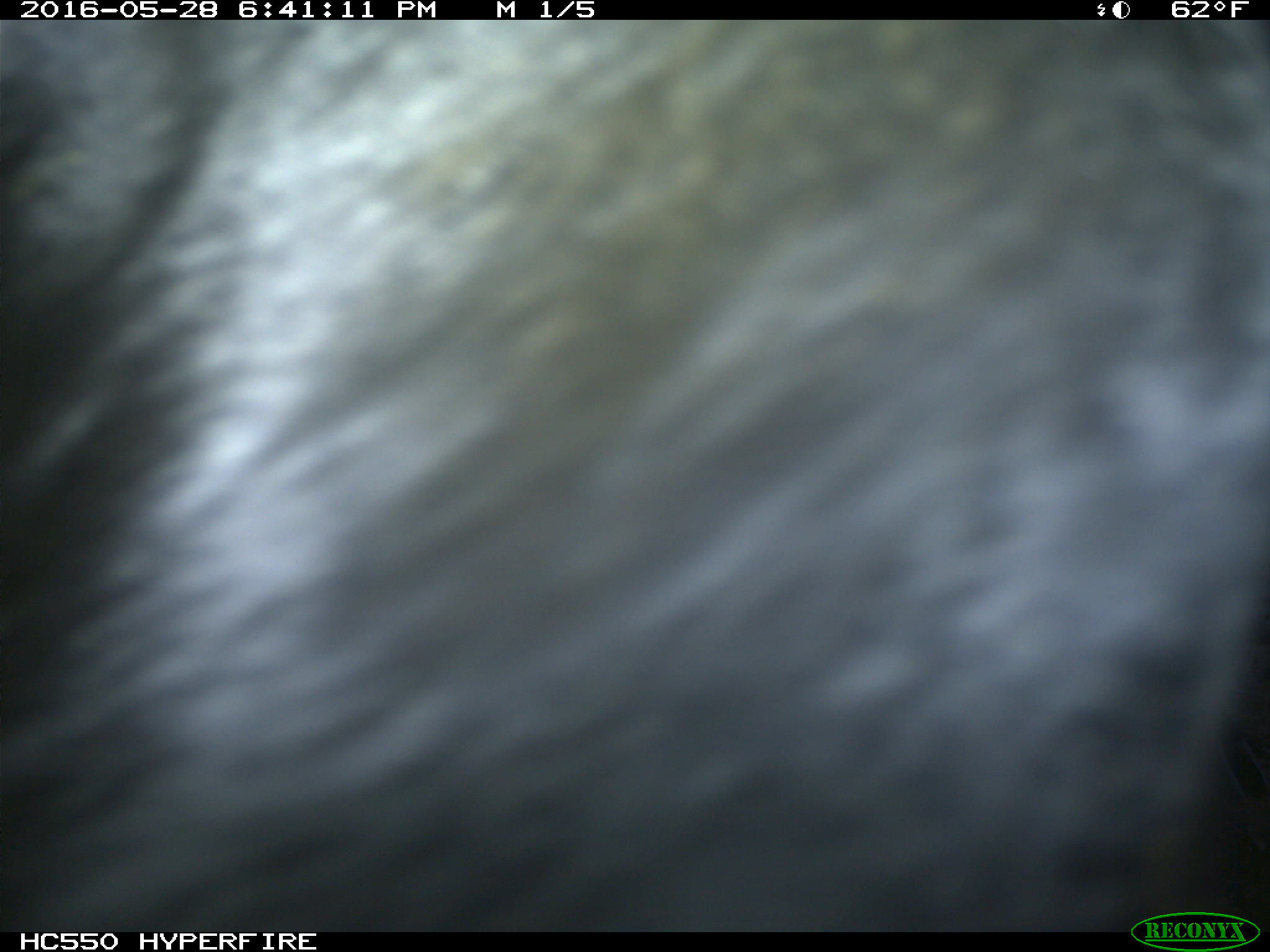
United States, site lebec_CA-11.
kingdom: Animalia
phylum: Chordata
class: Mammalia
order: Artiodactyla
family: Bovidae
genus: Bos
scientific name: Bos taurus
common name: domestic cow